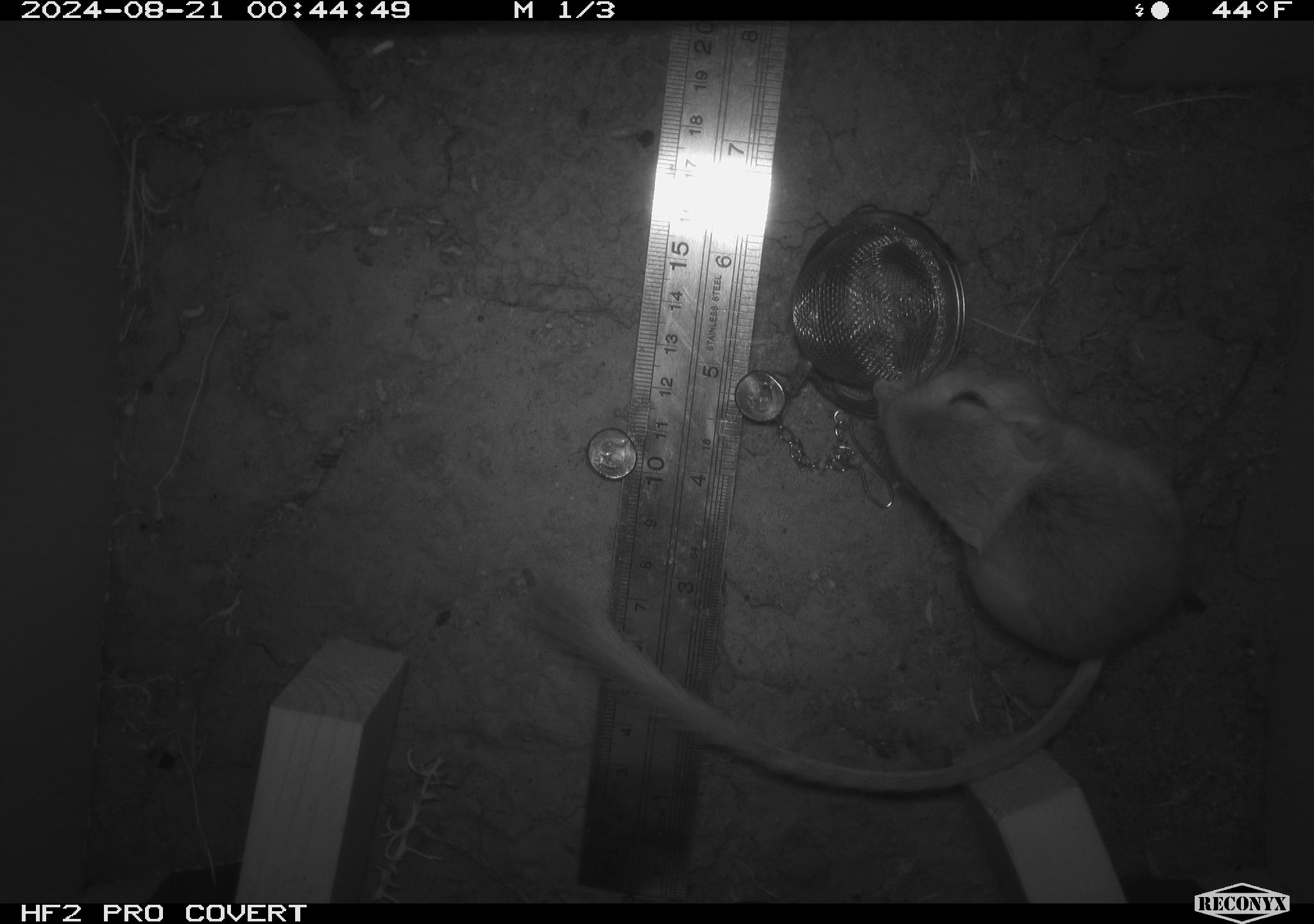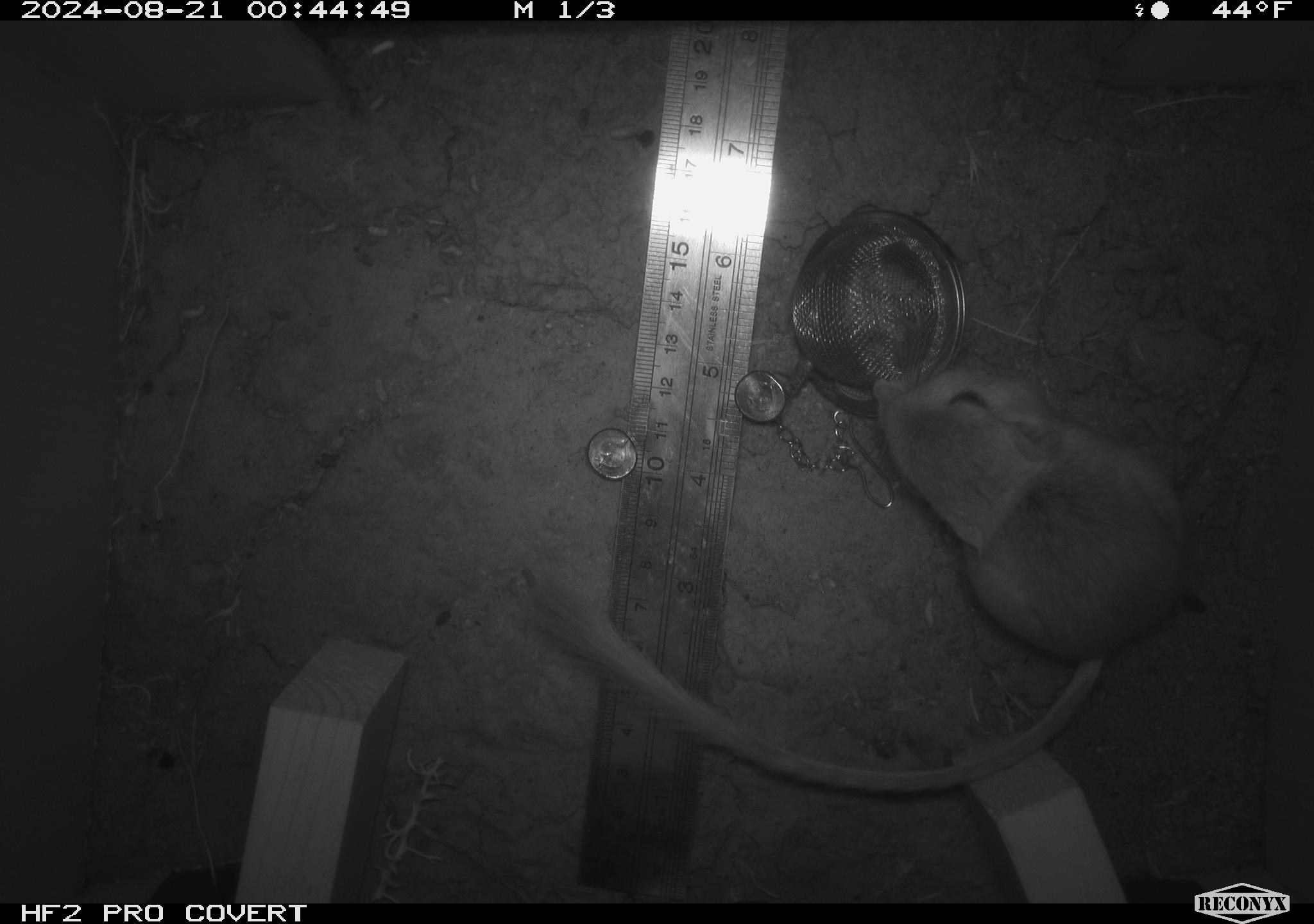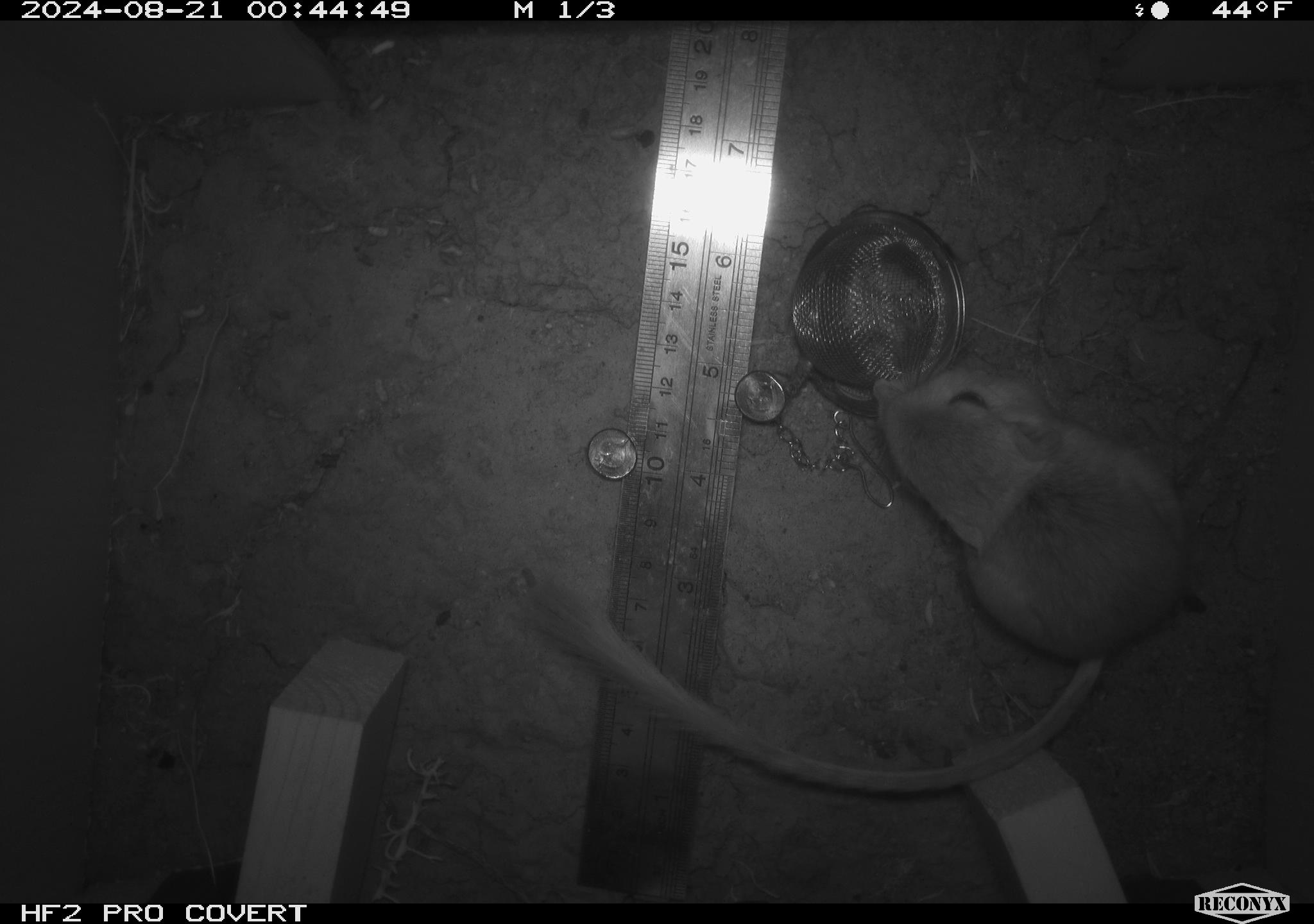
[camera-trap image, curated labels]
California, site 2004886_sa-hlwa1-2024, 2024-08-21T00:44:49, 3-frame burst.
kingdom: Animalia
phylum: Chordata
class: Mammalia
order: Rodentia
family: Heteromyidae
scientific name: Heteromyidae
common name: kangaroo rats and pocket mice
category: heteromyidae family